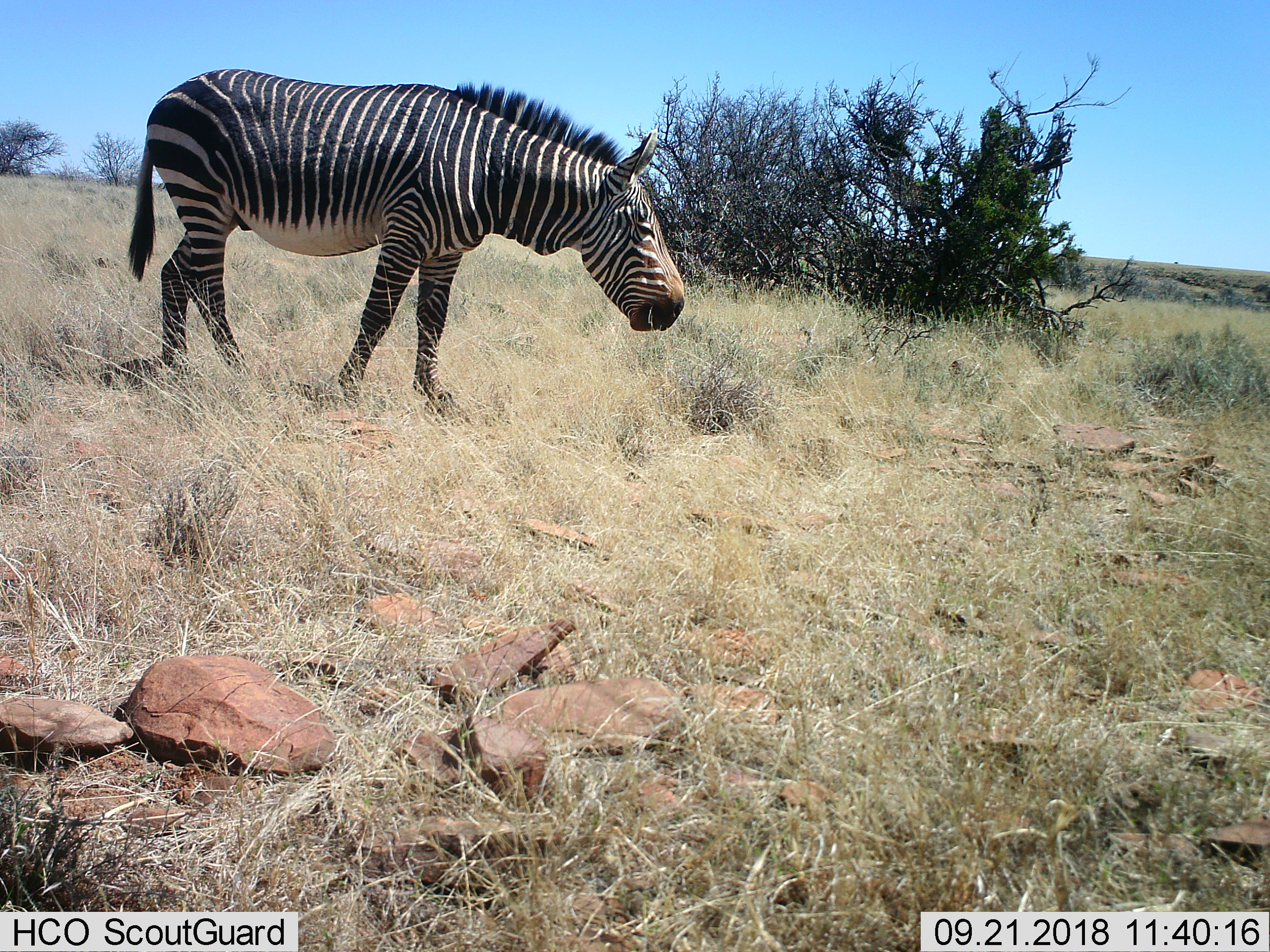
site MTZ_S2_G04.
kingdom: Animalia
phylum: Chordata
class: Mammalia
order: Perissodactyla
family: Equidae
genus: Equus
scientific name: Equus zebra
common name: mountain zebra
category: zebramountain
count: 1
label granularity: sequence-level